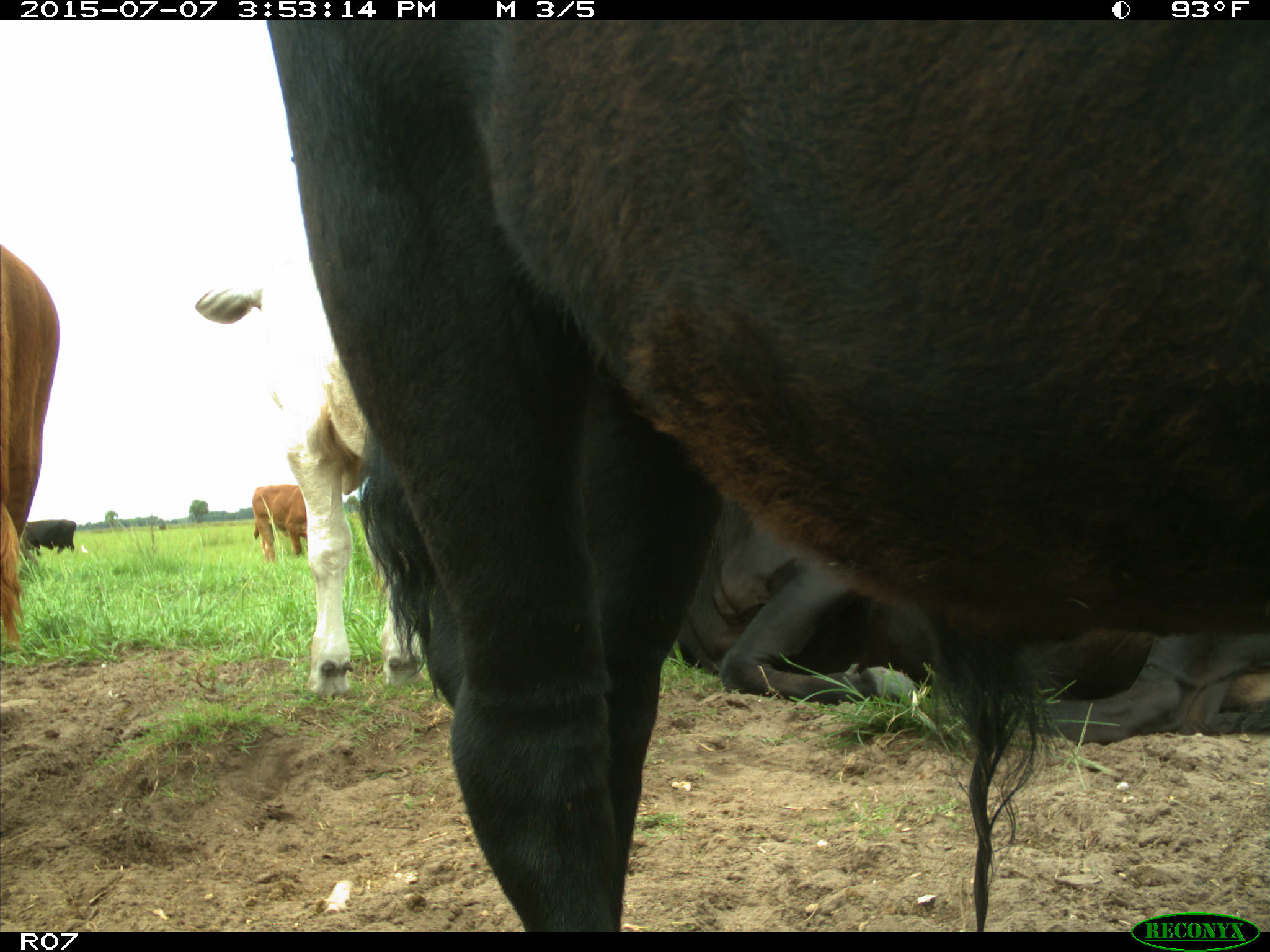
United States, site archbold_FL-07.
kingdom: Animalia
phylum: Chordata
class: Mammalia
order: Artiodactyla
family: Bovidae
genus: Bos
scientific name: Bos taurus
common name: domestic cow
Bos taurus (domestic cow).